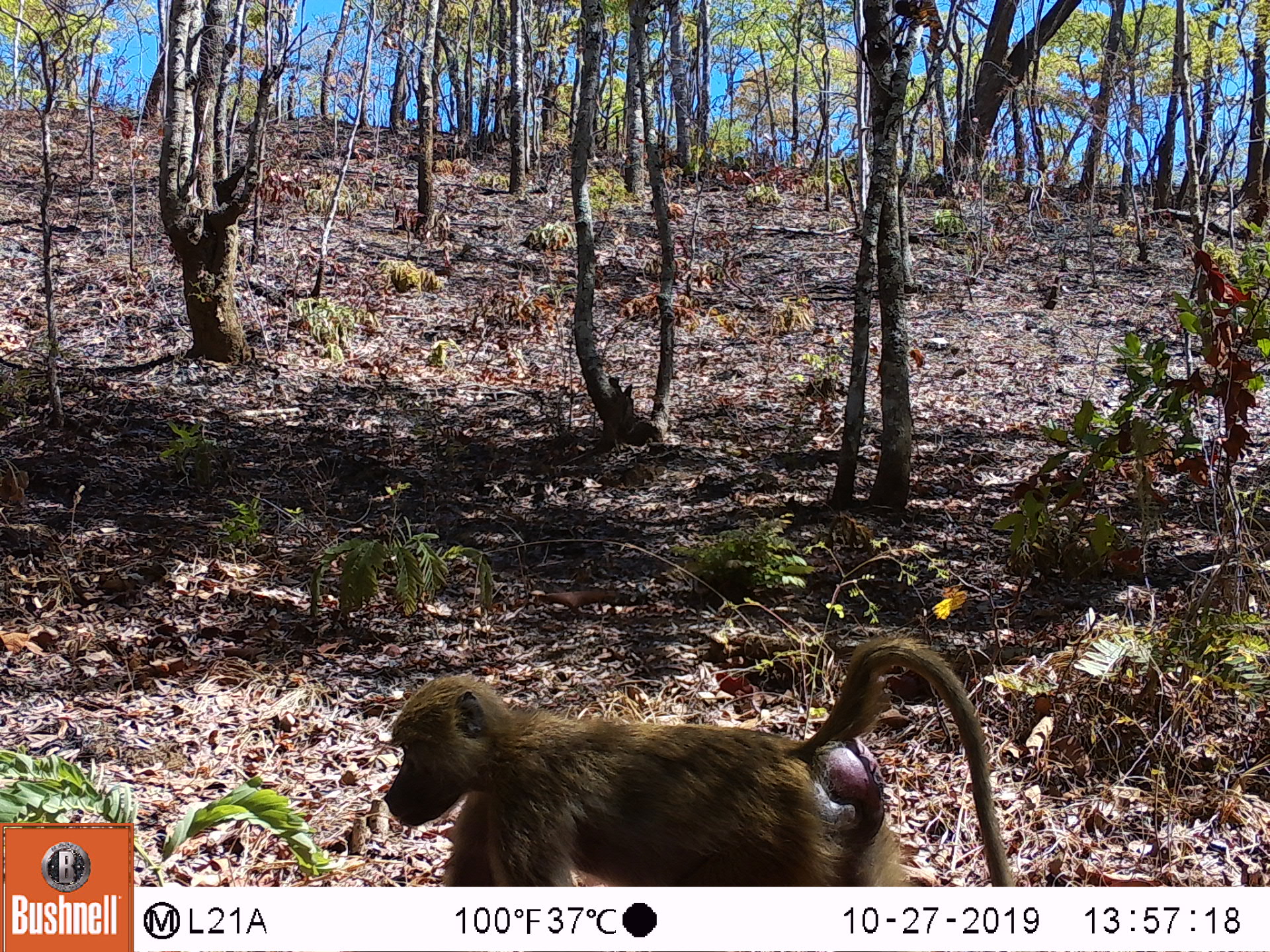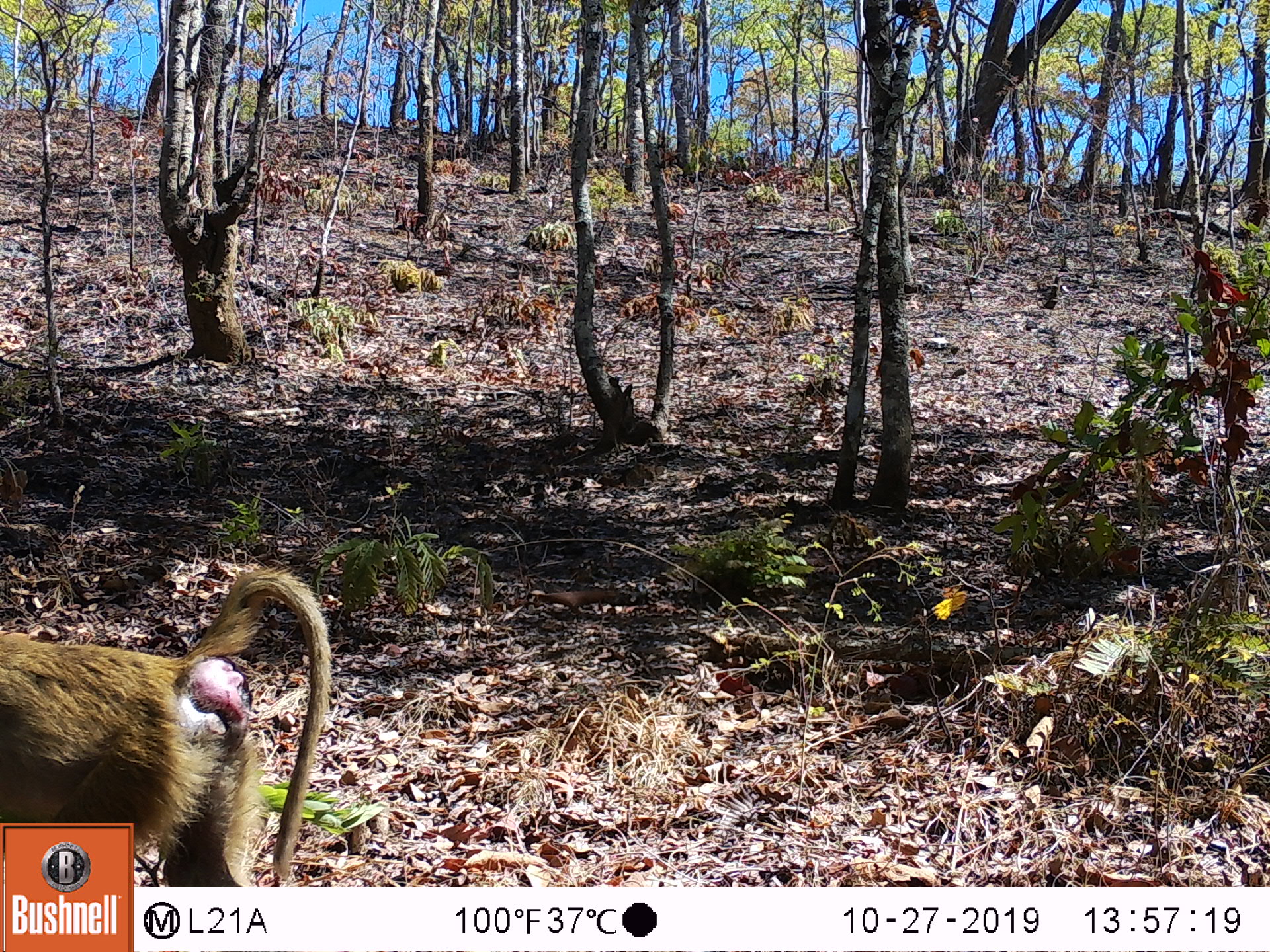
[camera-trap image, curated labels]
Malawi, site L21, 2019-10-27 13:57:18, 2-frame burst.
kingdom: Animalia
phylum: Chordata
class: Mammalia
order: Primates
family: Cercopithecidae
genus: Papio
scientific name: Papio cynocephalus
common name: yellow baboon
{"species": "yellow baboon (Papio cynocephalus)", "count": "1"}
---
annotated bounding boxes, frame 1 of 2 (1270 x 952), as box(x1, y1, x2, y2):
yellow baboon: box(384, 638, 1007, 882)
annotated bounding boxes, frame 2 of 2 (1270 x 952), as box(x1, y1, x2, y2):
yellow baboon: box(0, 564, 334, 818)